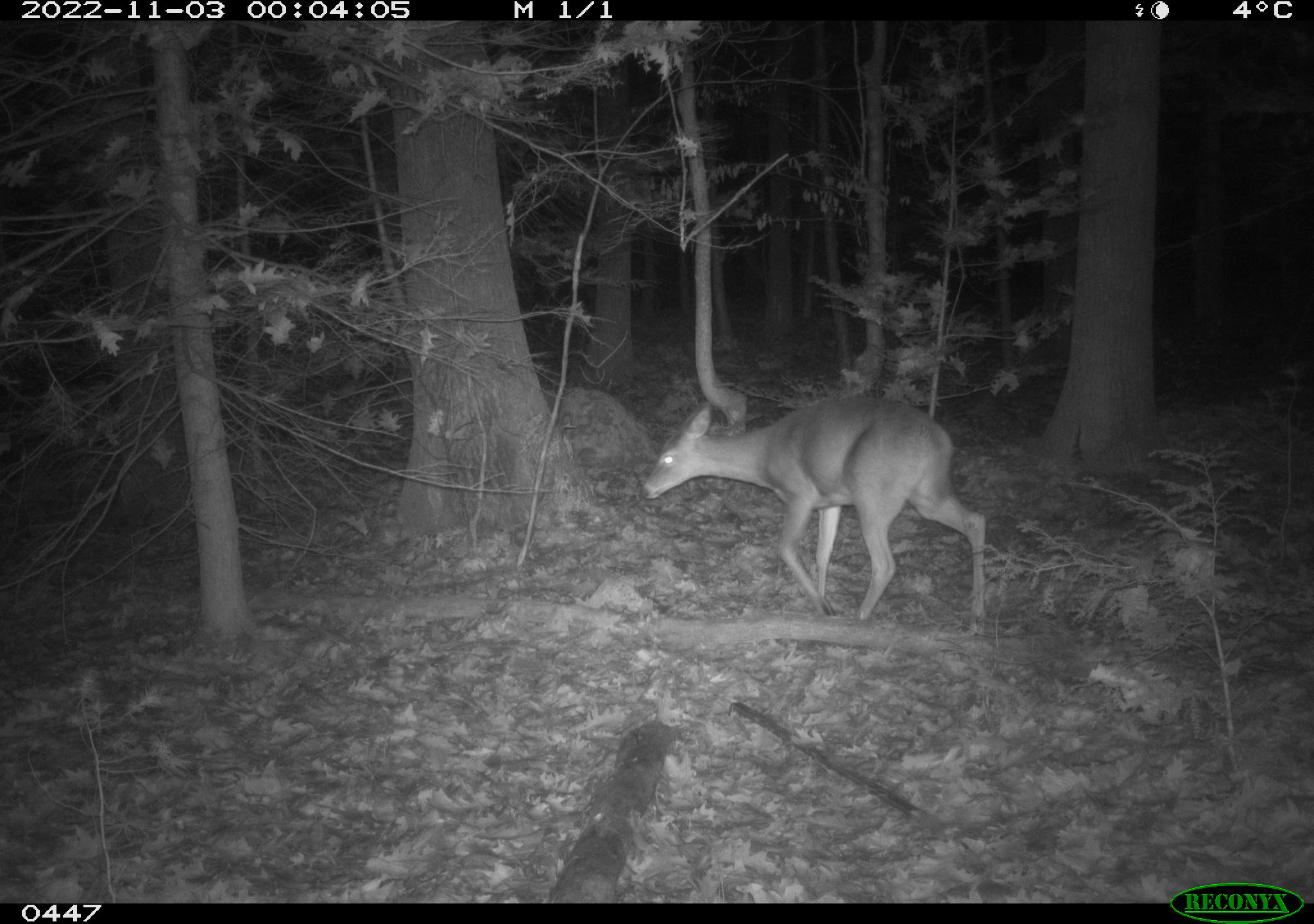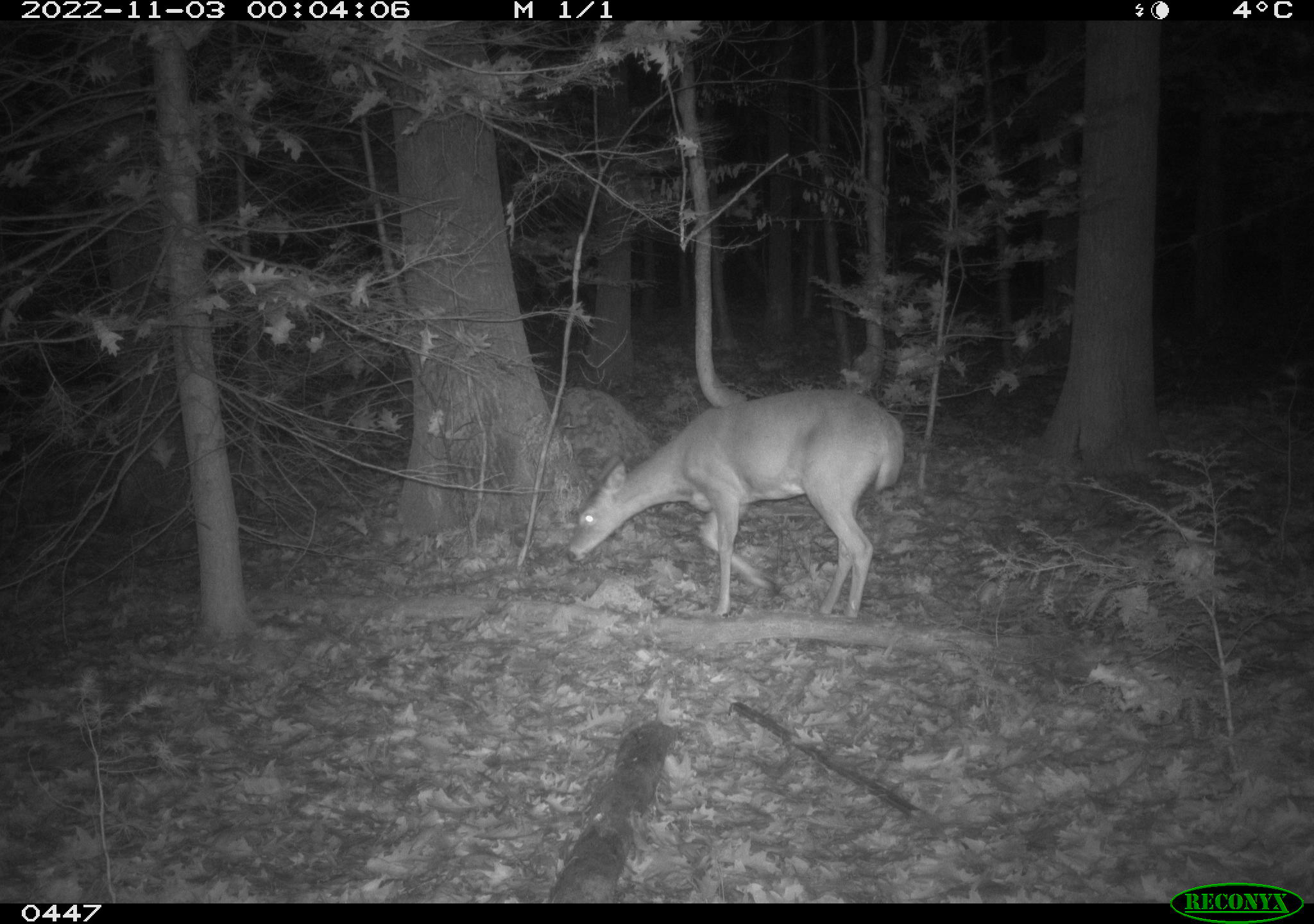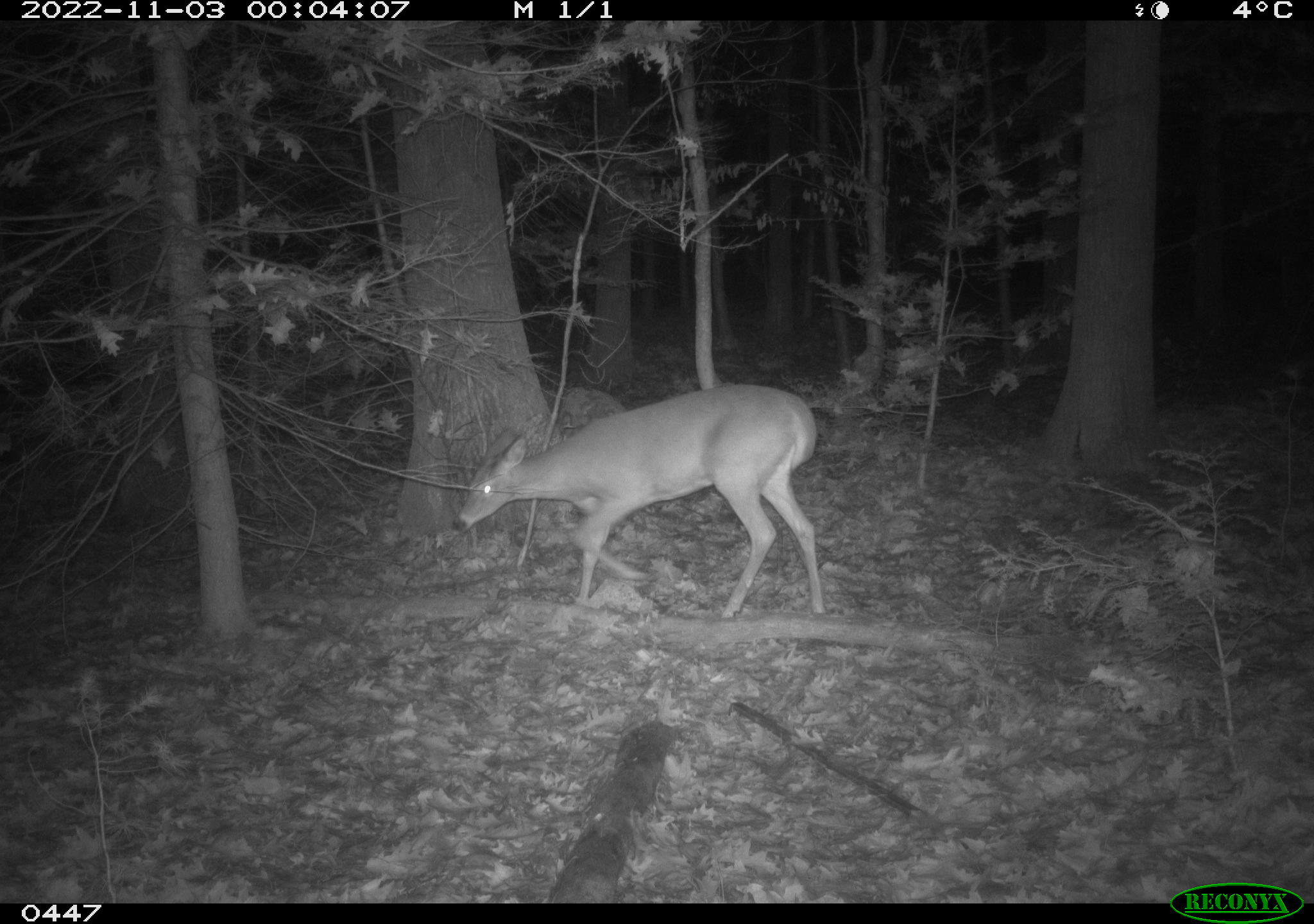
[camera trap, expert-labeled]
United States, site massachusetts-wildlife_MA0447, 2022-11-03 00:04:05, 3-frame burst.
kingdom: Animalia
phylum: Chordata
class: Mammalia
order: Artiodactyla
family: Cervidae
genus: Odocoileus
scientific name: Odocoileus virginianus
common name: white-tailed deer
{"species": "white-tailed deer (Odocoileus virginianus)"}